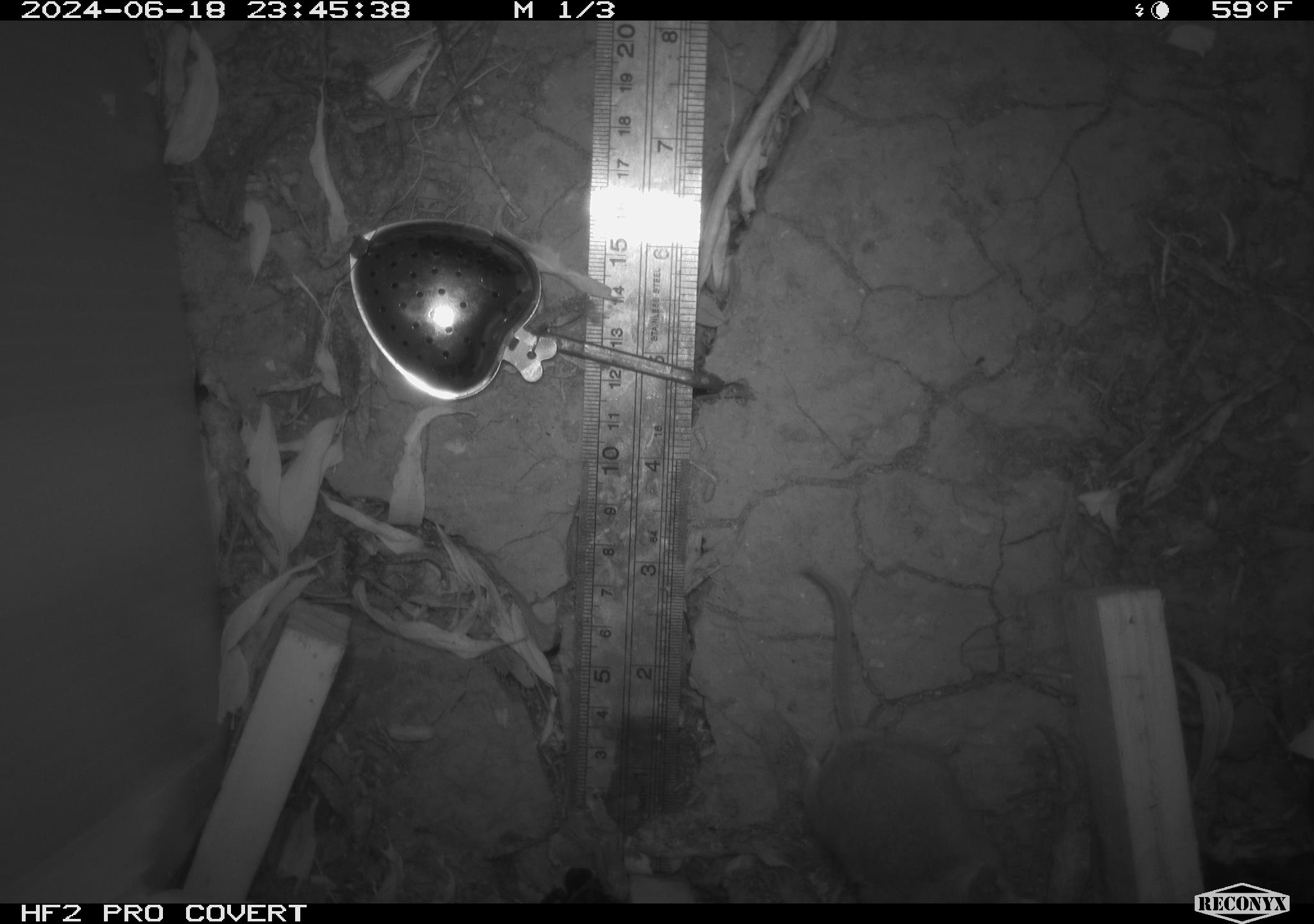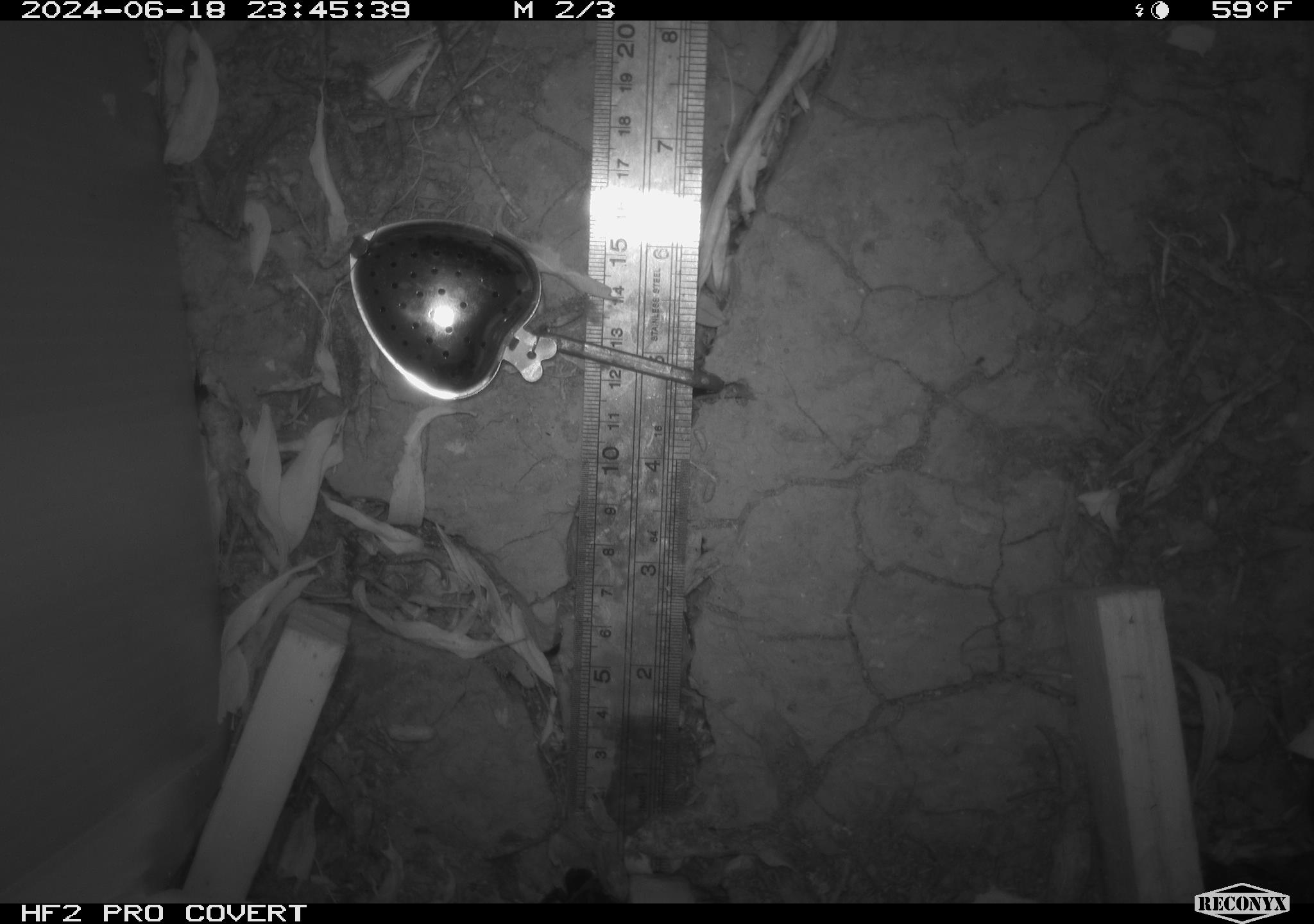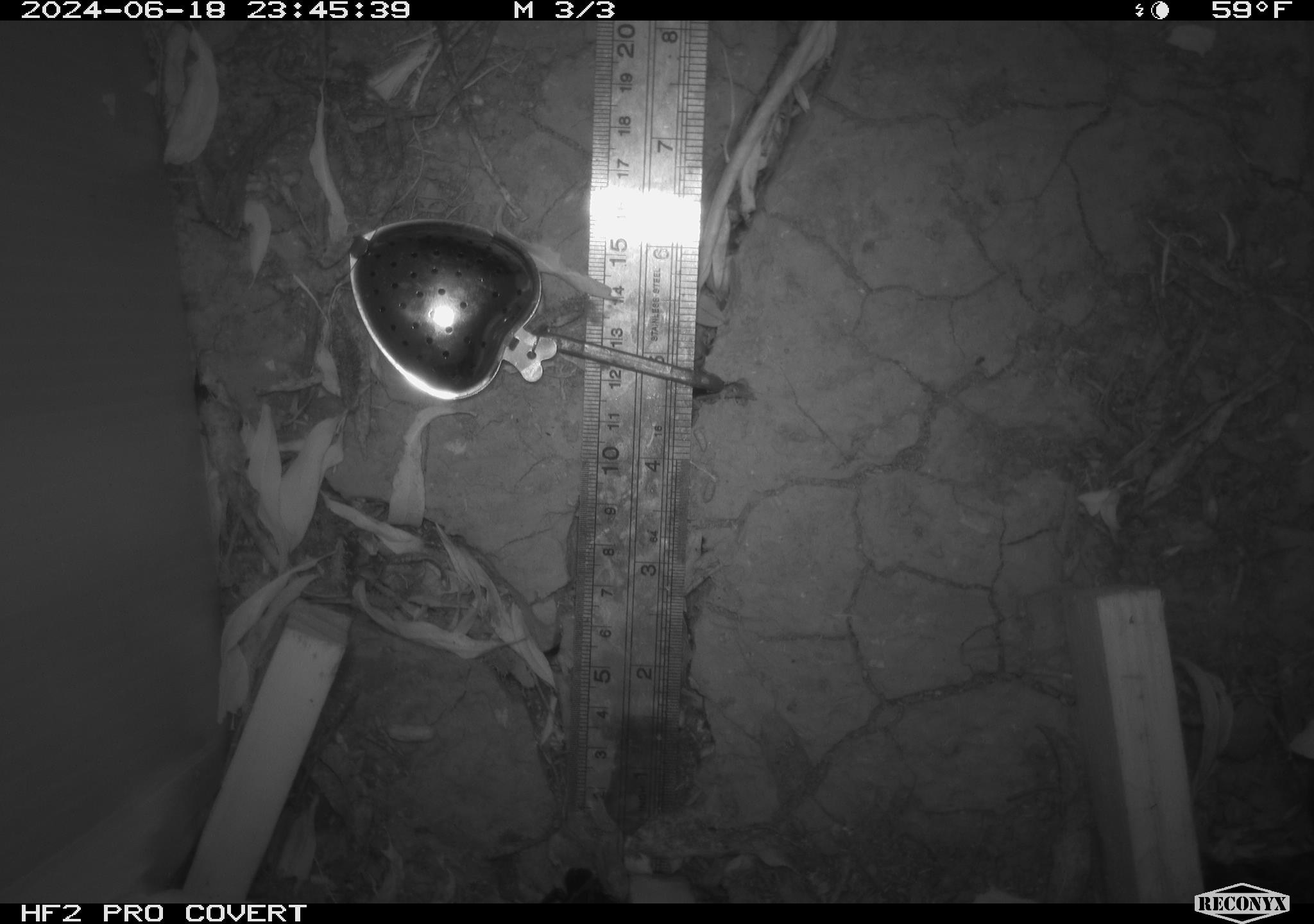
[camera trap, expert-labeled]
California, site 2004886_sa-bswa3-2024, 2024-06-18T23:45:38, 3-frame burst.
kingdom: Animalia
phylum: Chordata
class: Mammalia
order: Rodentia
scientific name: Rodentia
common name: mouse species